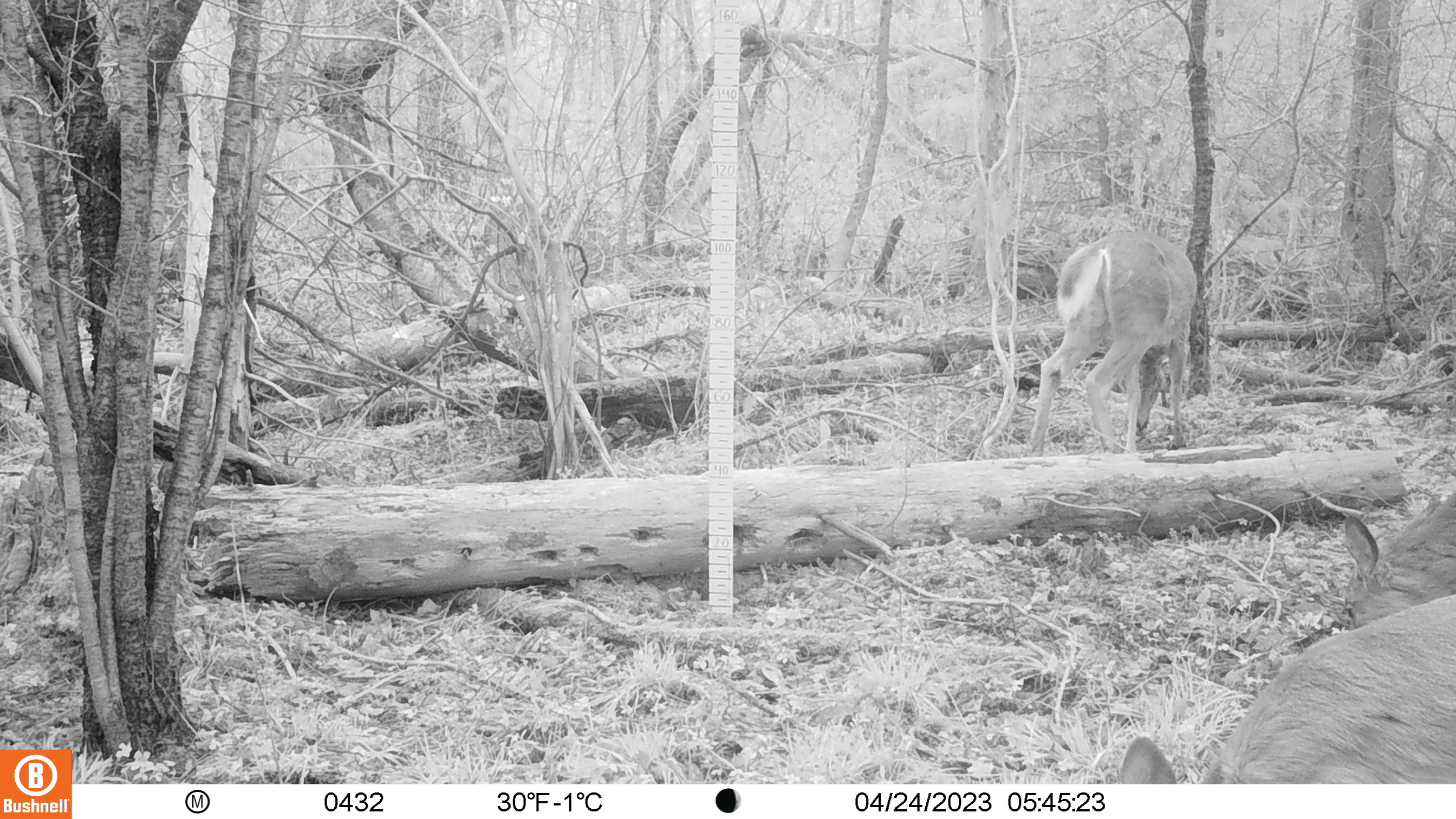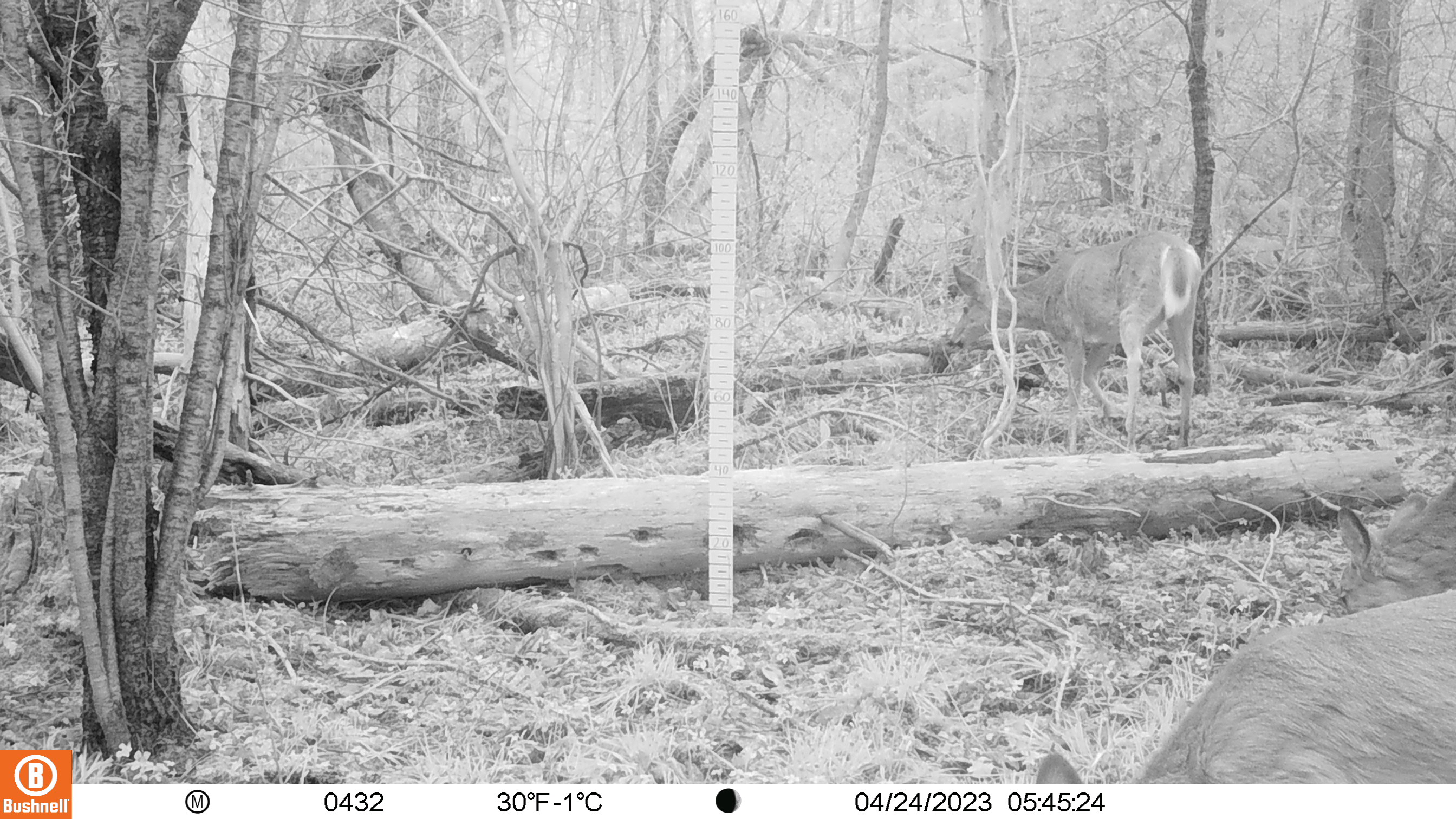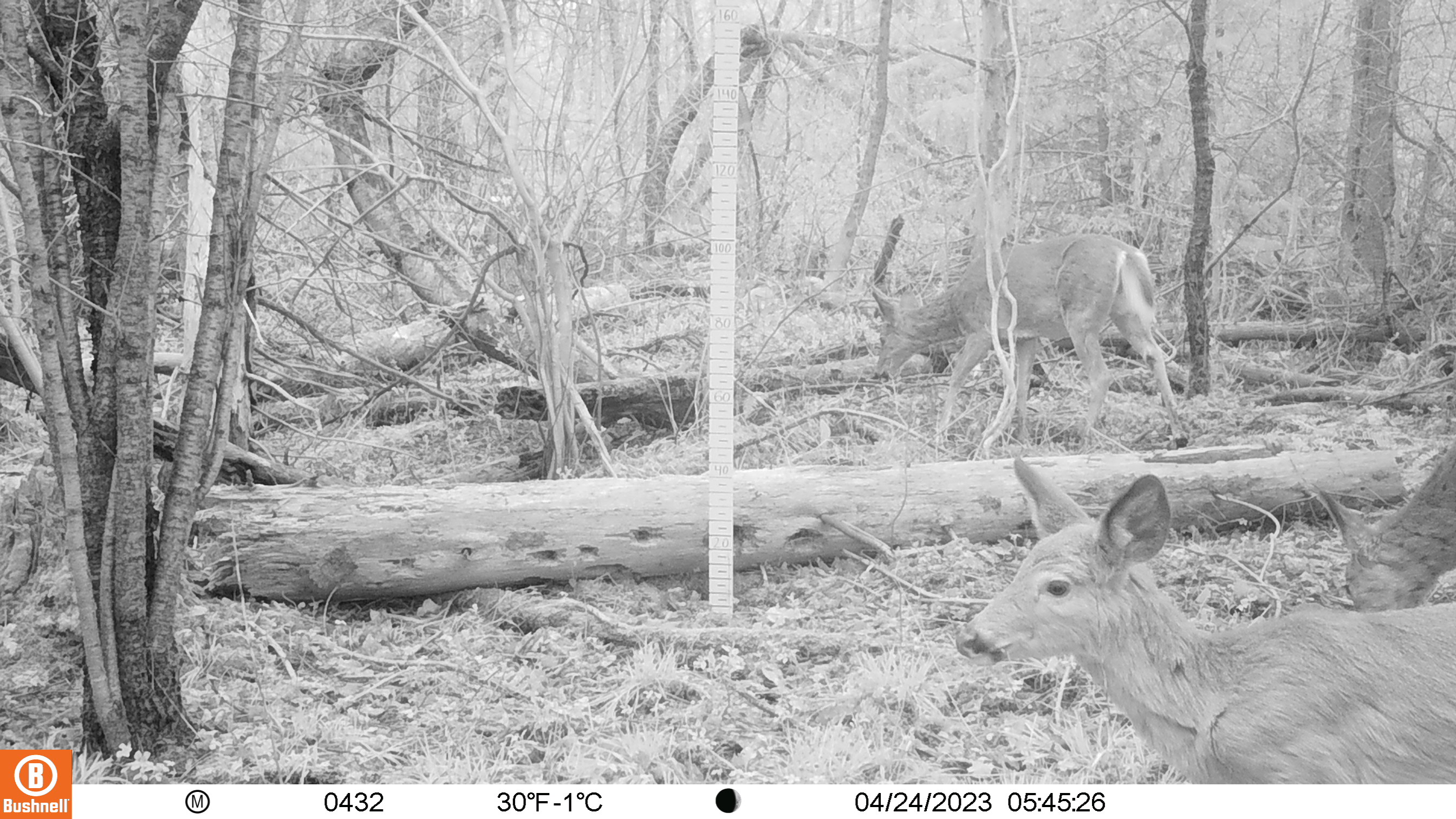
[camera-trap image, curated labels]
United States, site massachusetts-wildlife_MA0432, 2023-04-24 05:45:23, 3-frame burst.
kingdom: Animalia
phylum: Chordata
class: Mammalia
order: Artiodactyla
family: Cervidae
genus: Odocoileus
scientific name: Odocoileus virginianus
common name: white-tailed deer